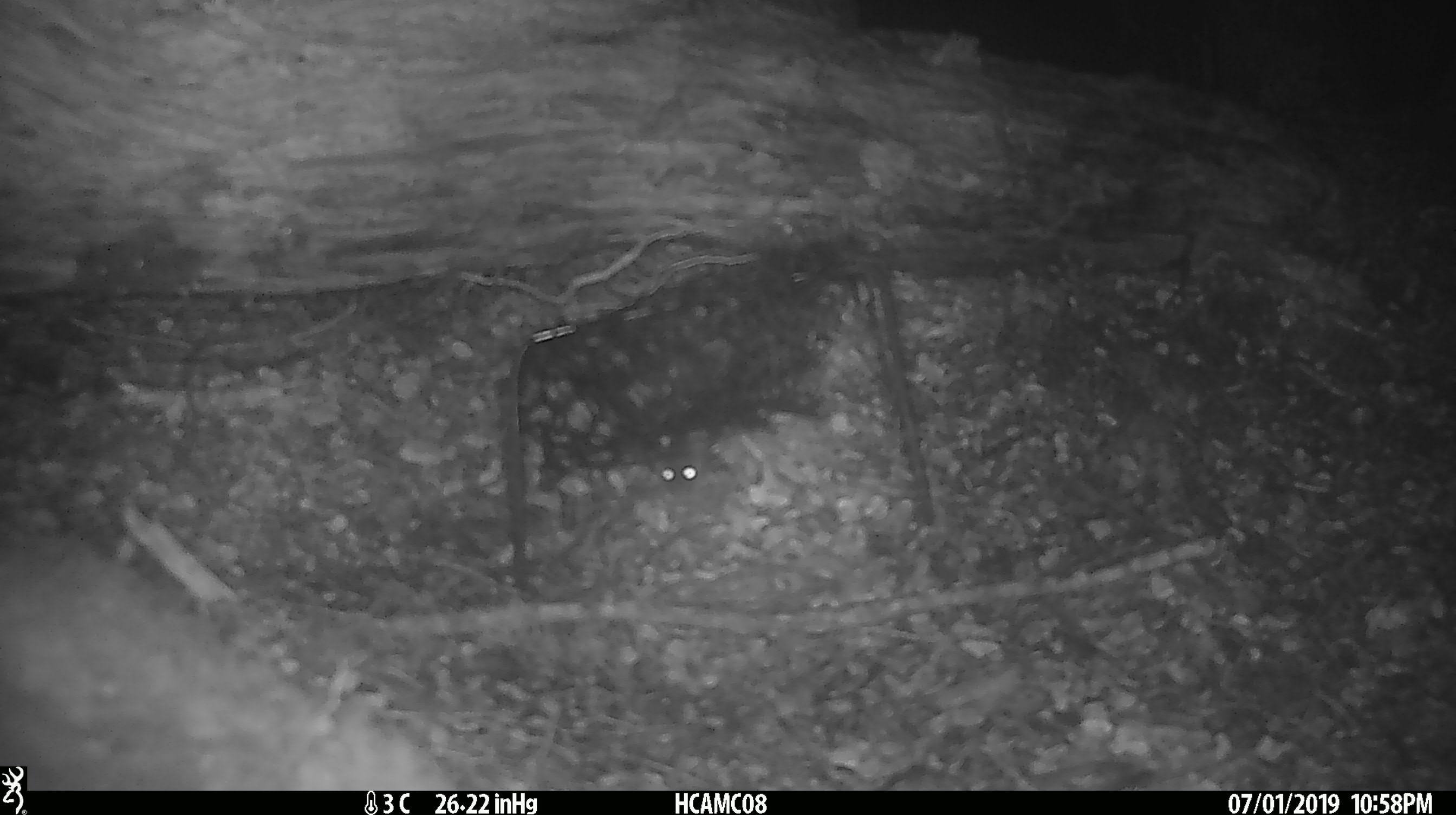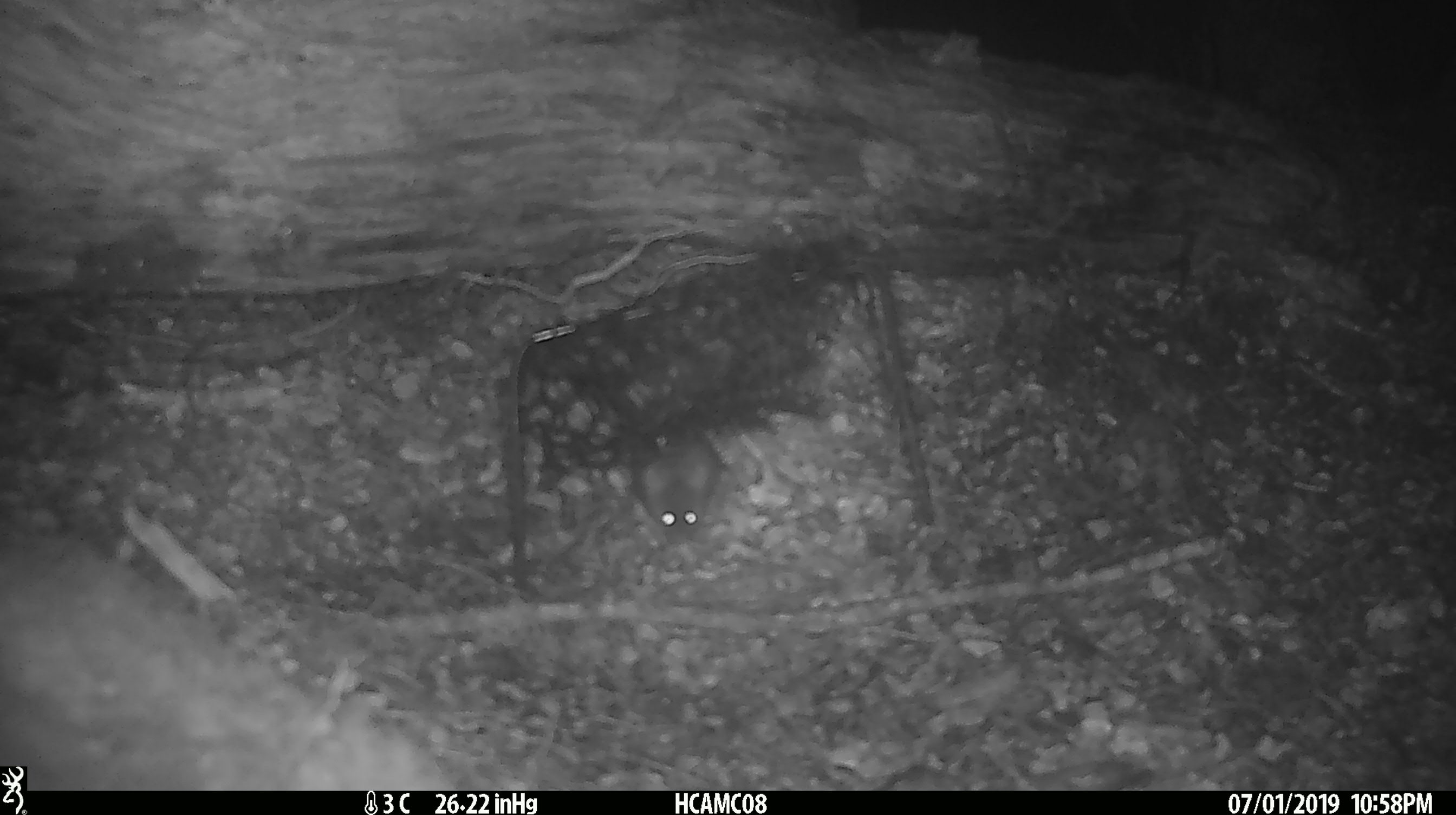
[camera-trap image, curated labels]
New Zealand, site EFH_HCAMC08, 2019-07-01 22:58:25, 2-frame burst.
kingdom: Animalia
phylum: Chordata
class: Mammalia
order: Rodentia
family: Muridae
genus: Mus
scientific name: Mus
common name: mouse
Mouse (Mus).